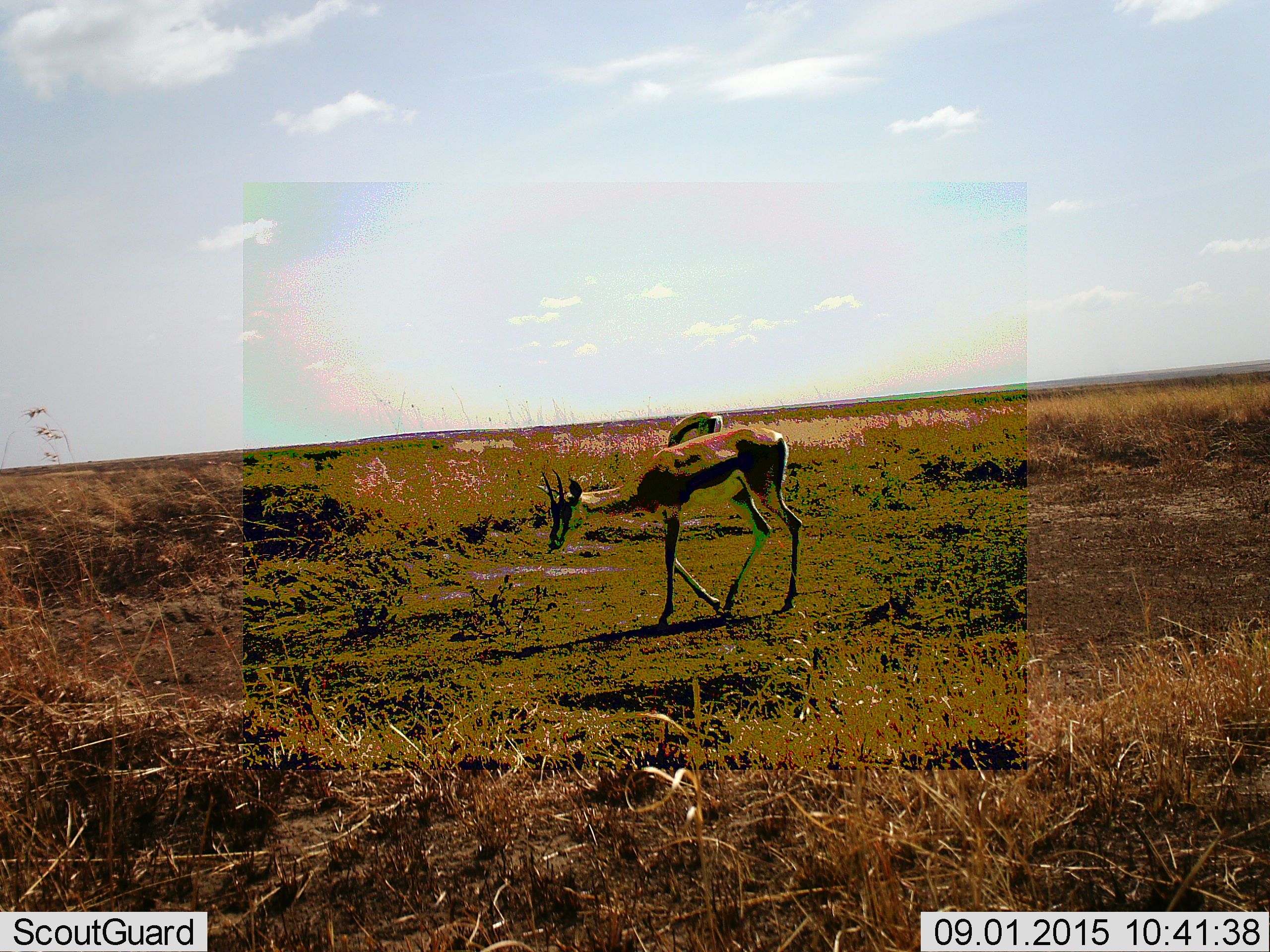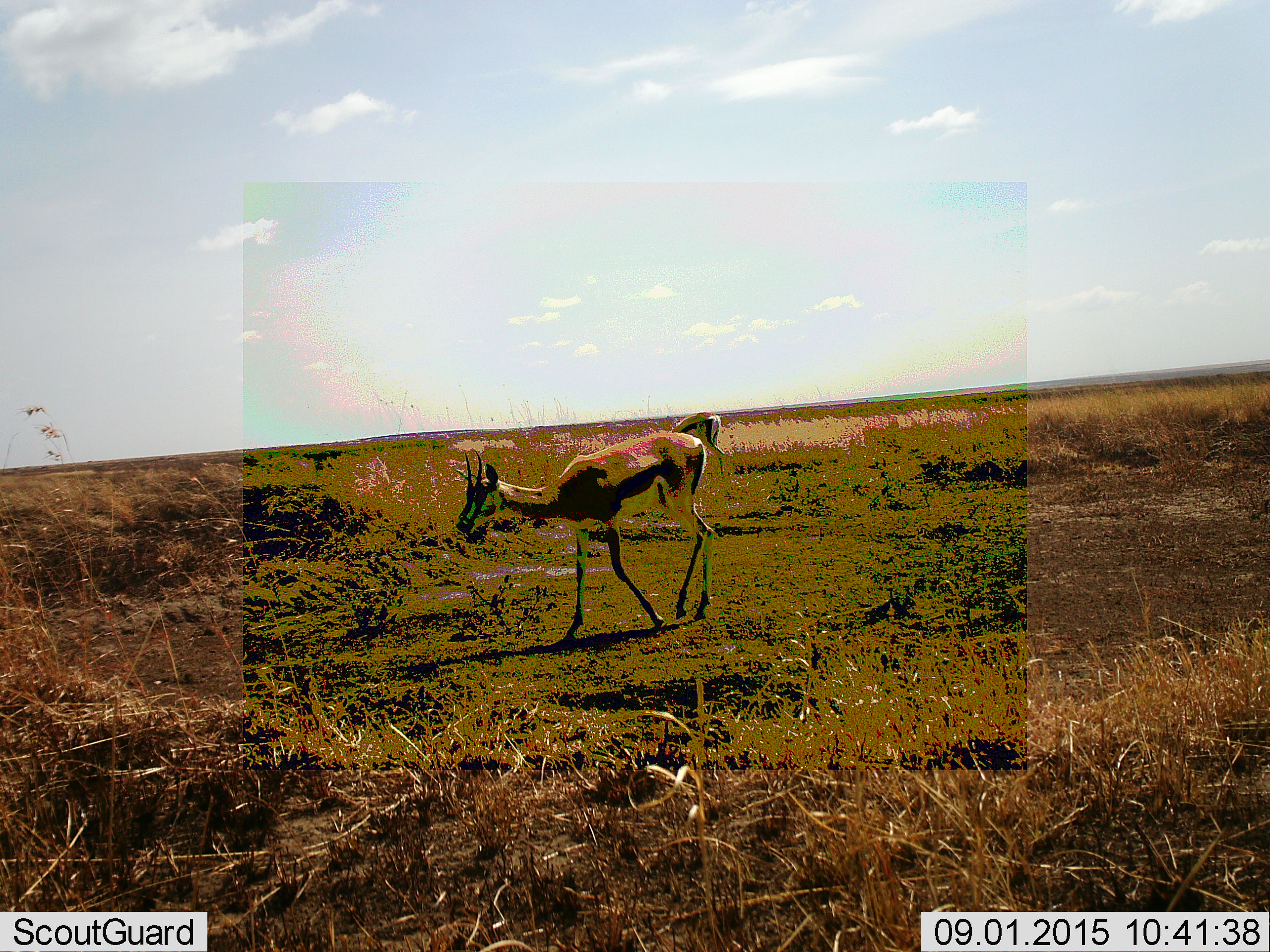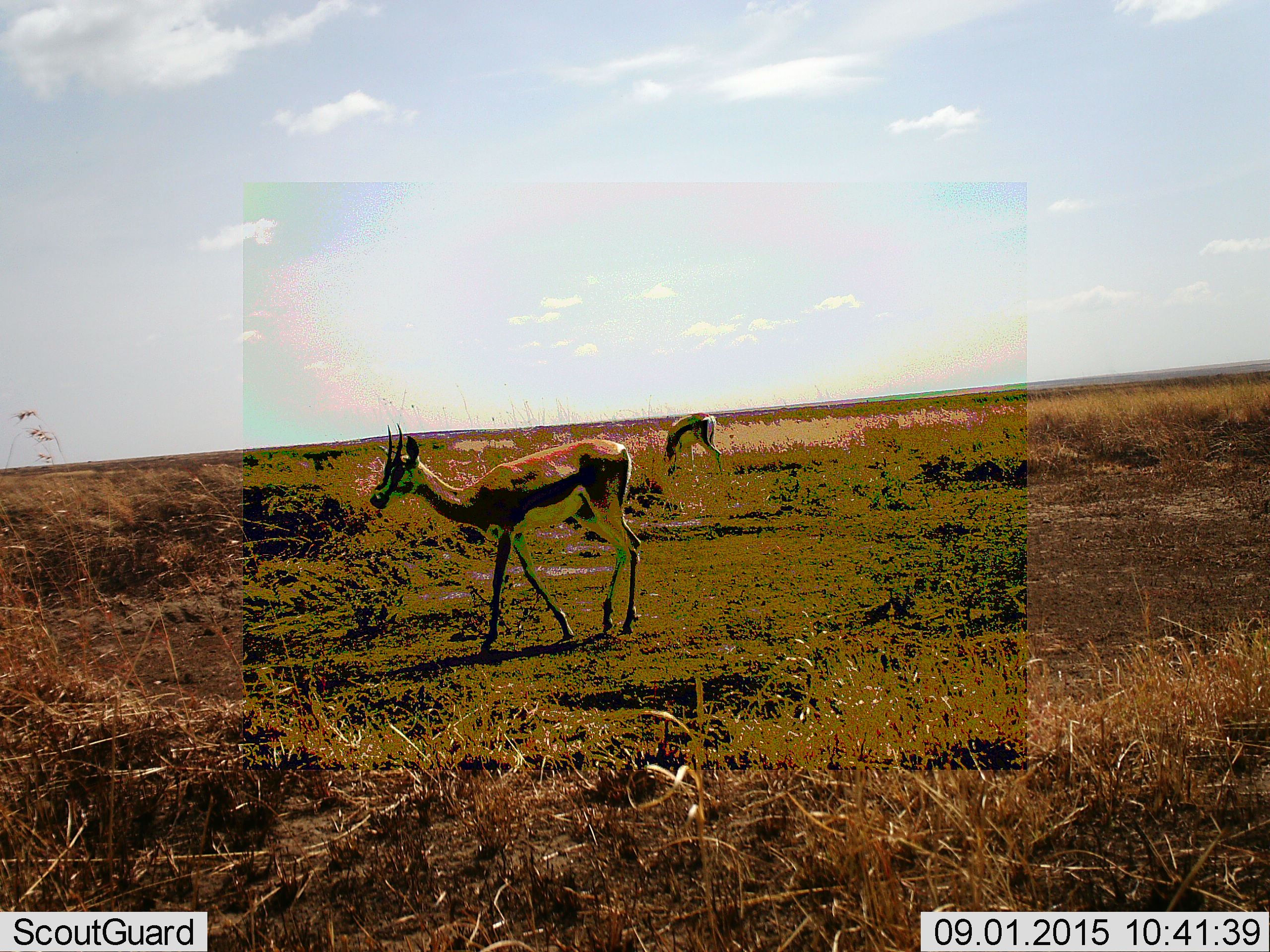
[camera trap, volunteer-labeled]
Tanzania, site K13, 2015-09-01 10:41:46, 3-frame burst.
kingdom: Animalia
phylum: Chordata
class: Mammalia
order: Artiodactyla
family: Bovidae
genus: Eudorcas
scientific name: Eudorcas thomsonii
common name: thomson's gazelle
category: gazellethomsons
Gazellethomsons (thomson's gazelle) (Eudorcas thomsonii), count 2. Behavior (volunteer vote fractions): standing 38%, resting 0%, moving 62%, interacting 0%. Young present (vote fraction): 0%. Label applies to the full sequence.